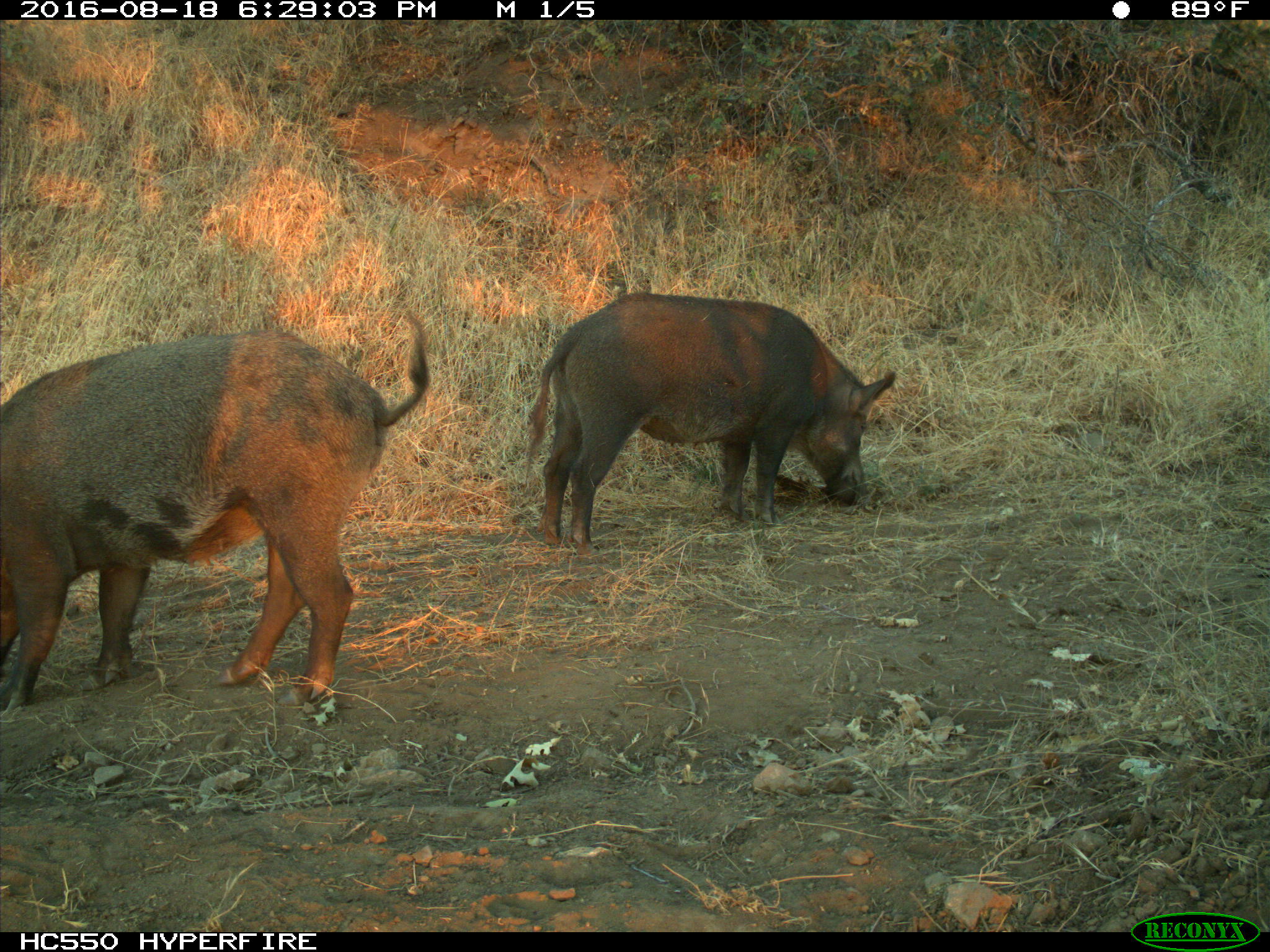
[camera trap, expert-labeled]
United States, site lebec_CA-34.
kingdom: Animalia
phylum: Chordata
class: Mammalia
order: Artiodactyla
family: Suidae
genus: Sus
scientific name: Sus scrofa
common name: wild boar